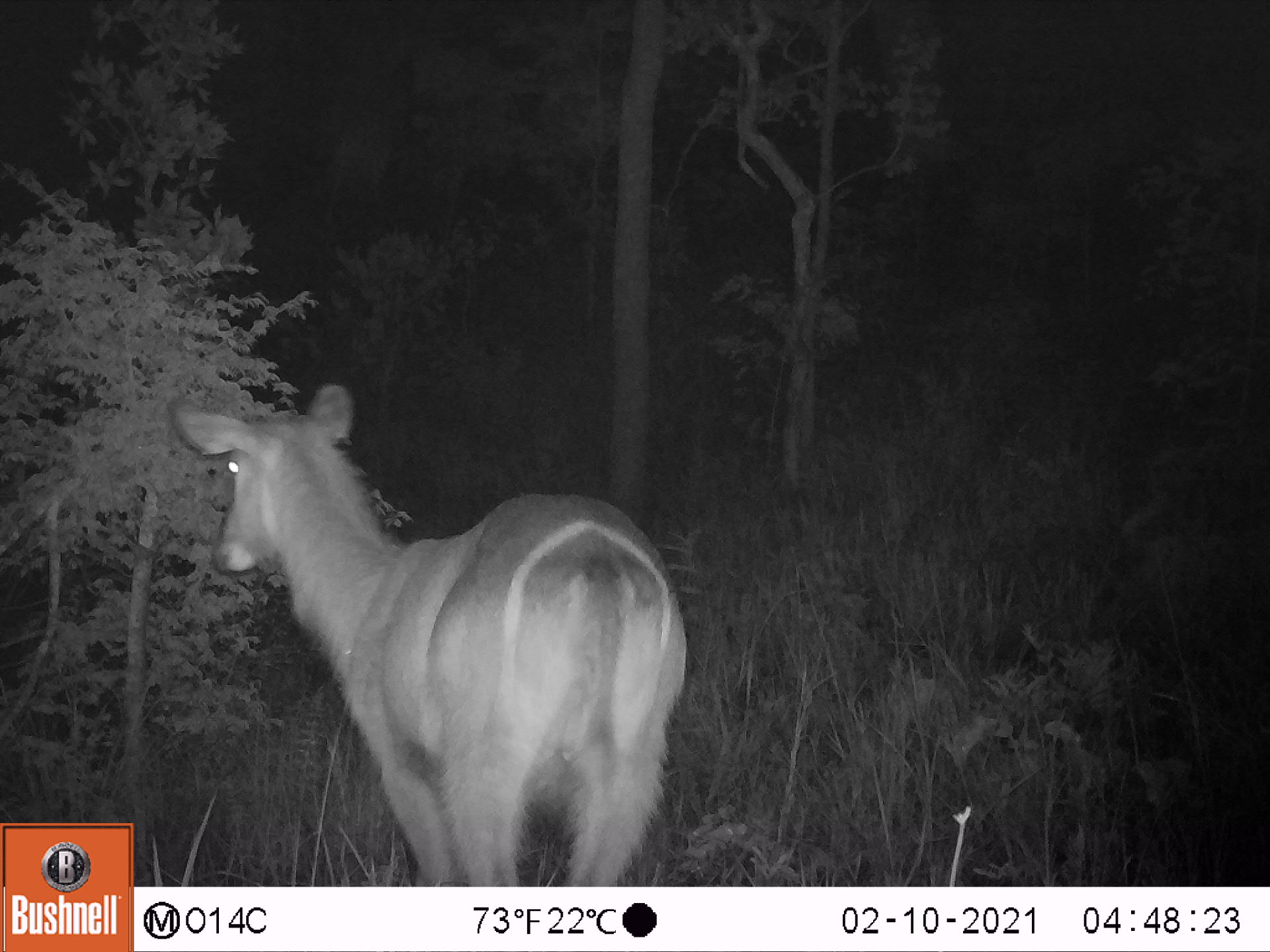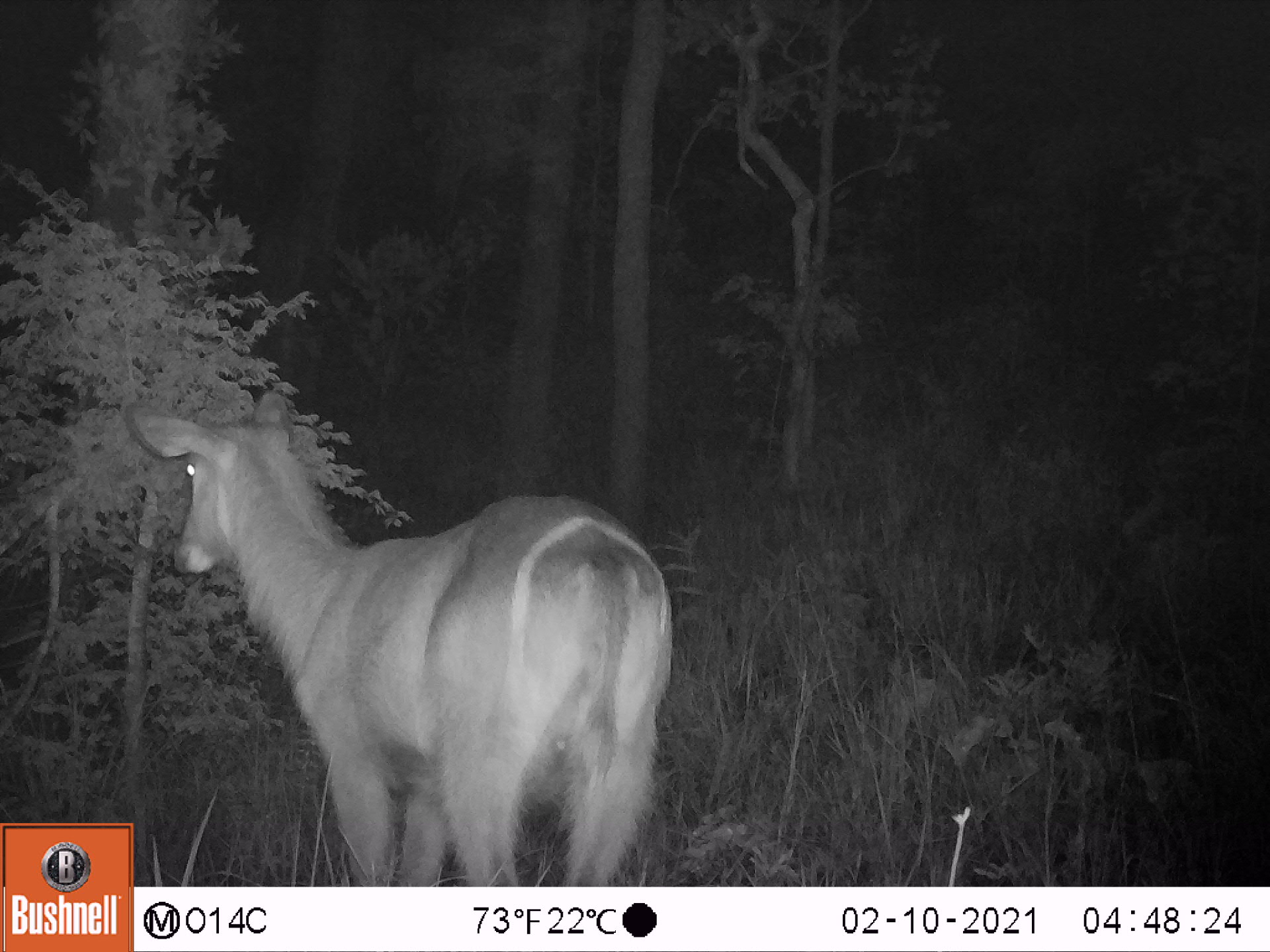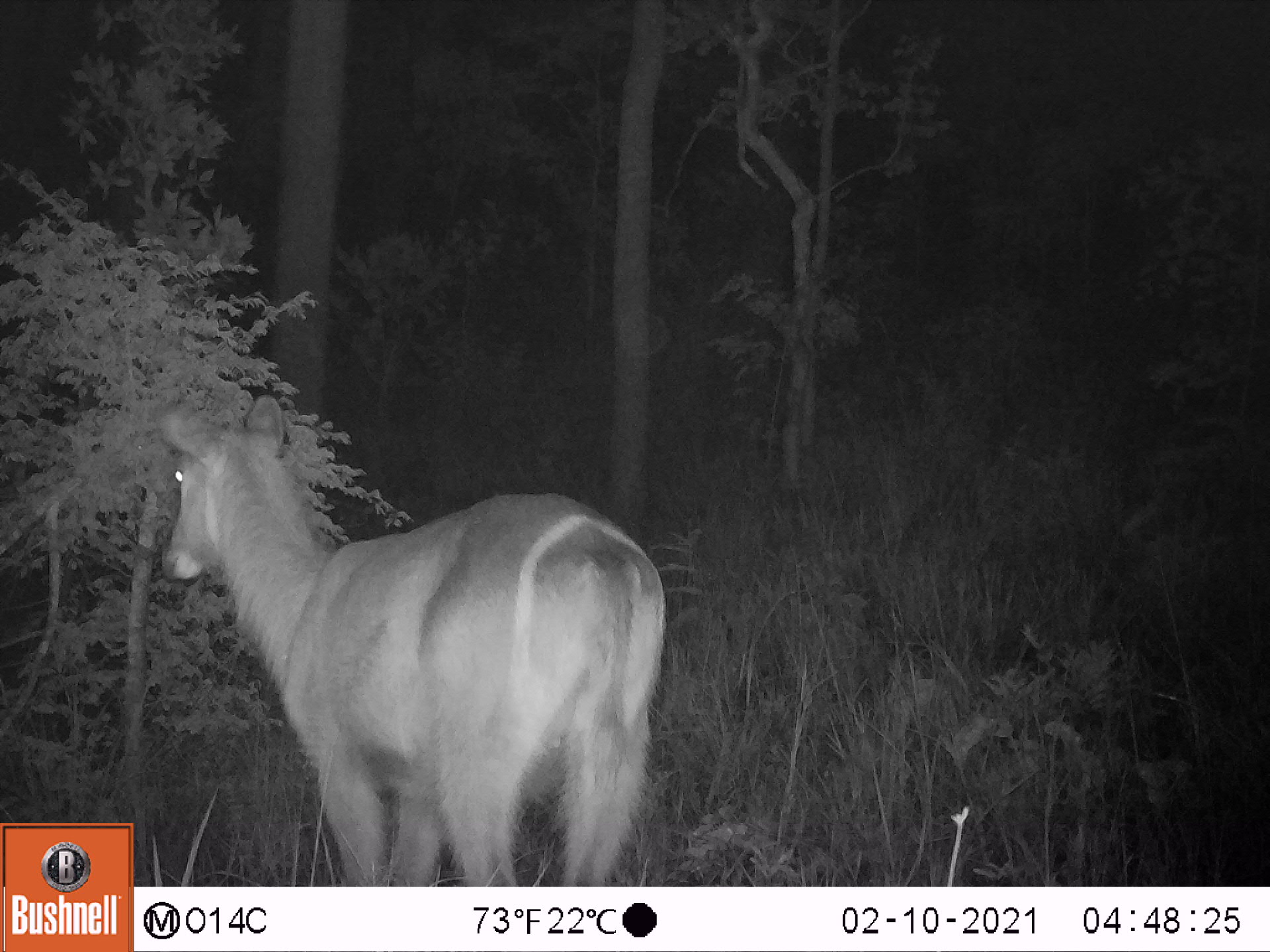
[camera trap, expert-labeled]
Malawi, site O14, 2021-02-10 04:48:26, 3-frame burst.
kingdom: Animalia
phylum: Chordata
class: Mammalia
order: Artiodactyla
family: Bovidae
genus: Kobus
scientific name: Kobus ellipsiprymnus ellipsiprymnus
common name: common waterbuck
Common waterbuck (Kobus ellipsiprymnus ellipsiprymnus), count 1.